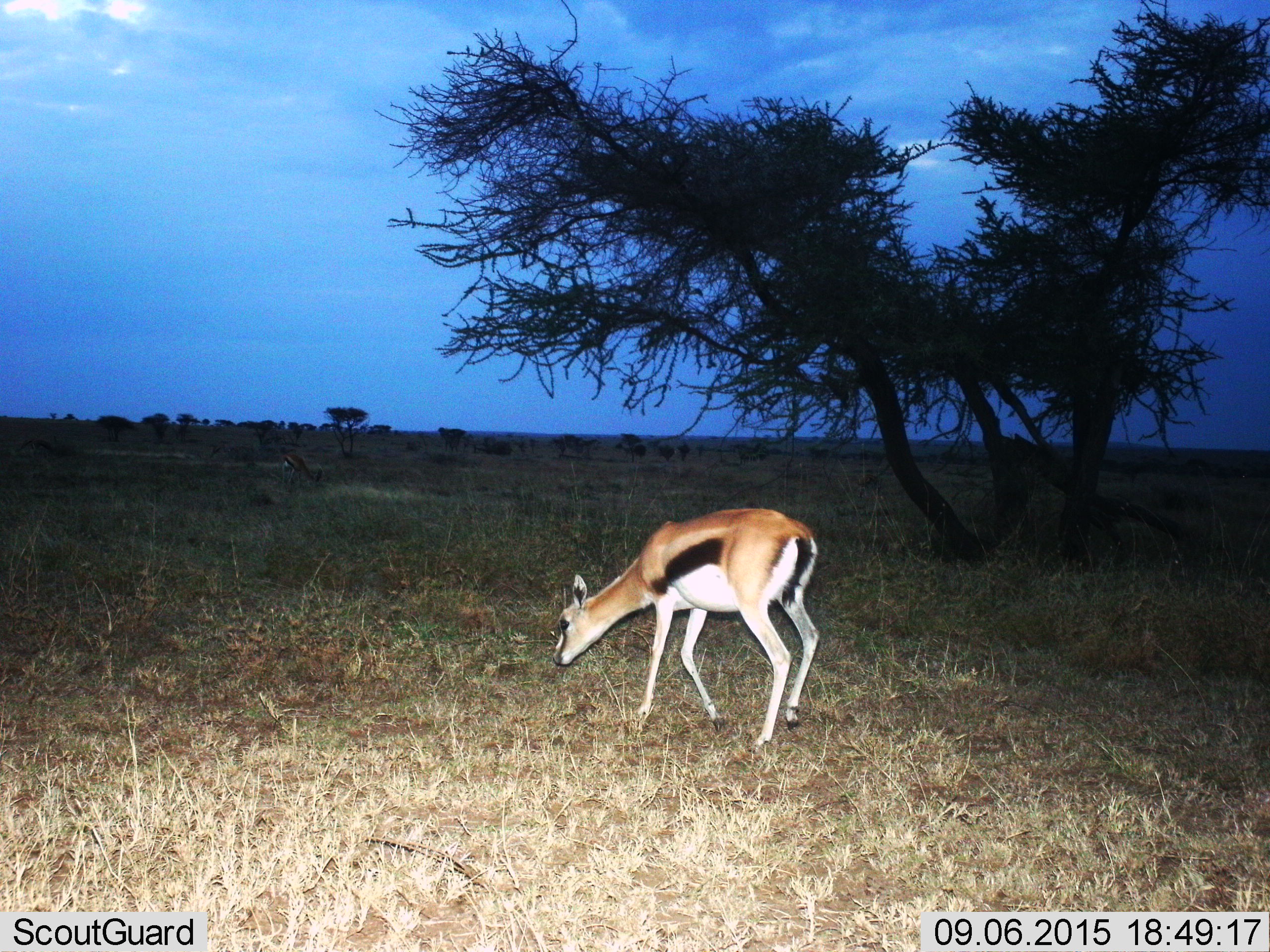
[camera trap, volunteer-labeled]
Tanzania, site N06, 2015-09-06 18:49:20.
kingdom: Animalia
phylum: Chordata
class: Mammalia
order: Artiodactyla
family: Bovidae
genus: Eudorcas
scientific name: Eudorcas thomsonii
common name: thomson's gazelle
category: gazellethomsons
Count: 1.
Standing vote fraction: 22%.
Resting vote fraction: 0%.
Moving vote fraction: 33%.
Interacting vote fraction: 0%.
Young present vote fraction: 0%.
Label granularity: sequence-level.